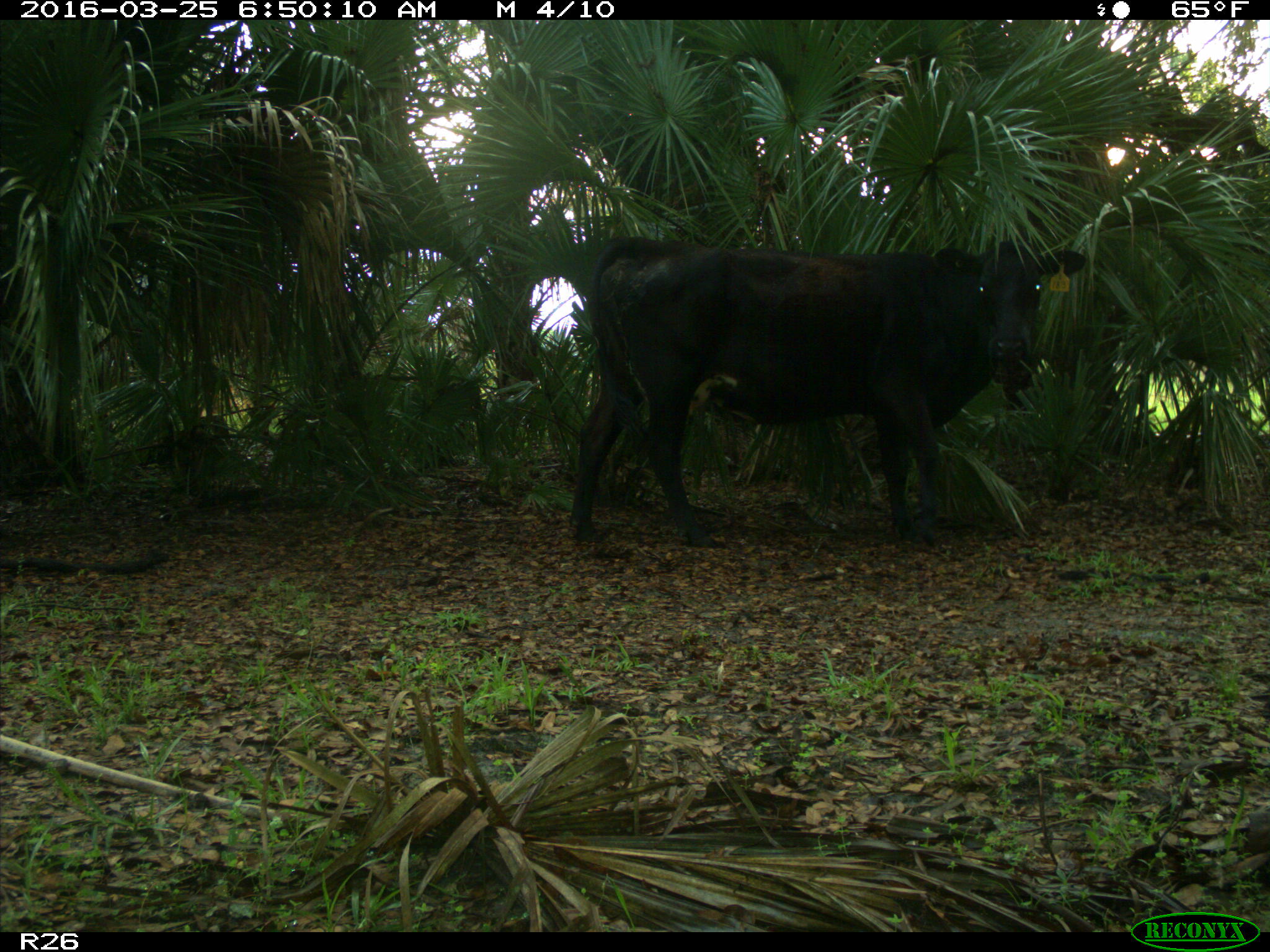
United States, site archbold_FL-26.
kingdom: Animalia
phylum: Chordata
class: Mammalia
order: Artiodactyla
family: Bovidae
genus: Bos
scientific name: Bos taurus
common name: domestic cow